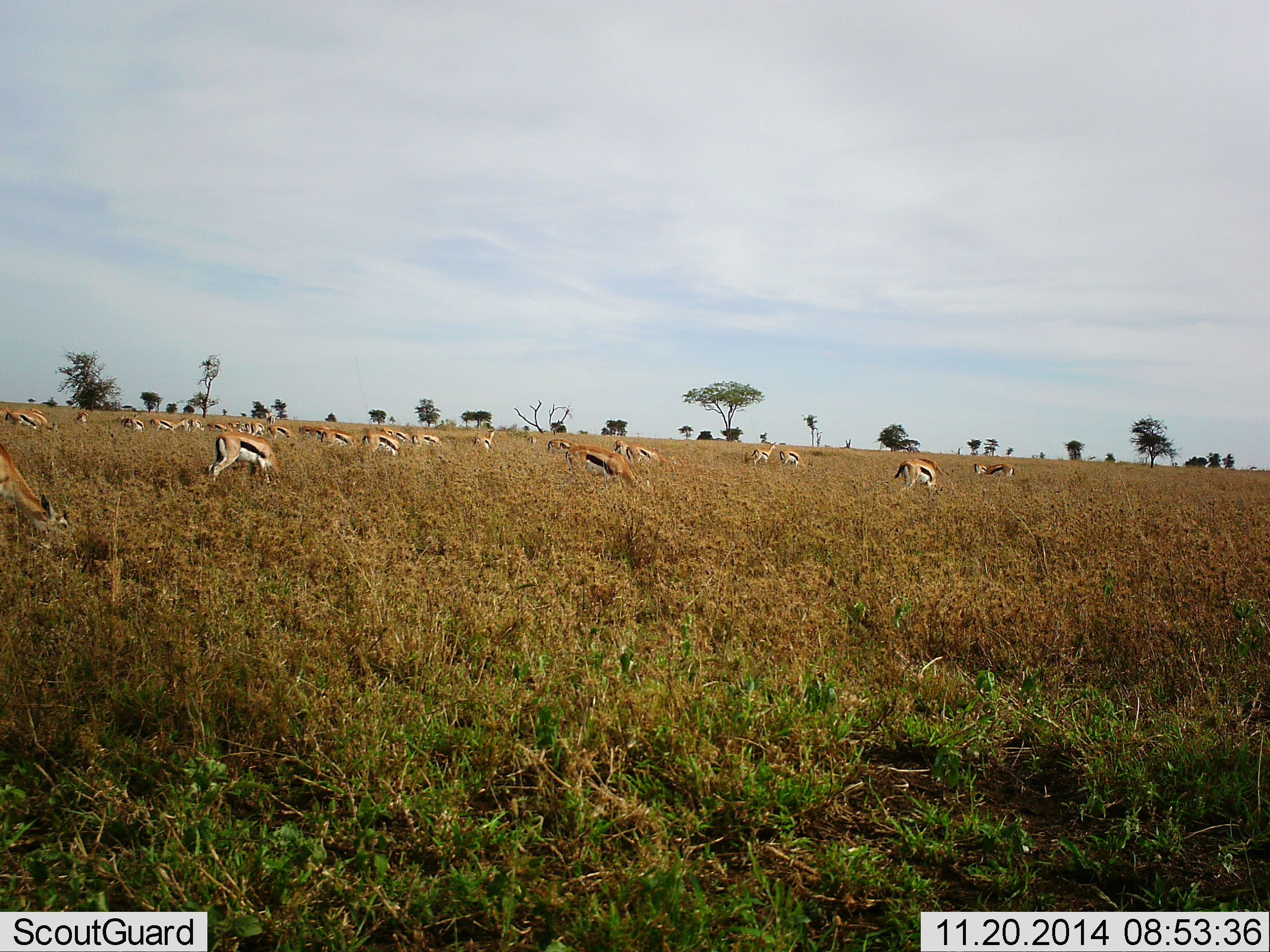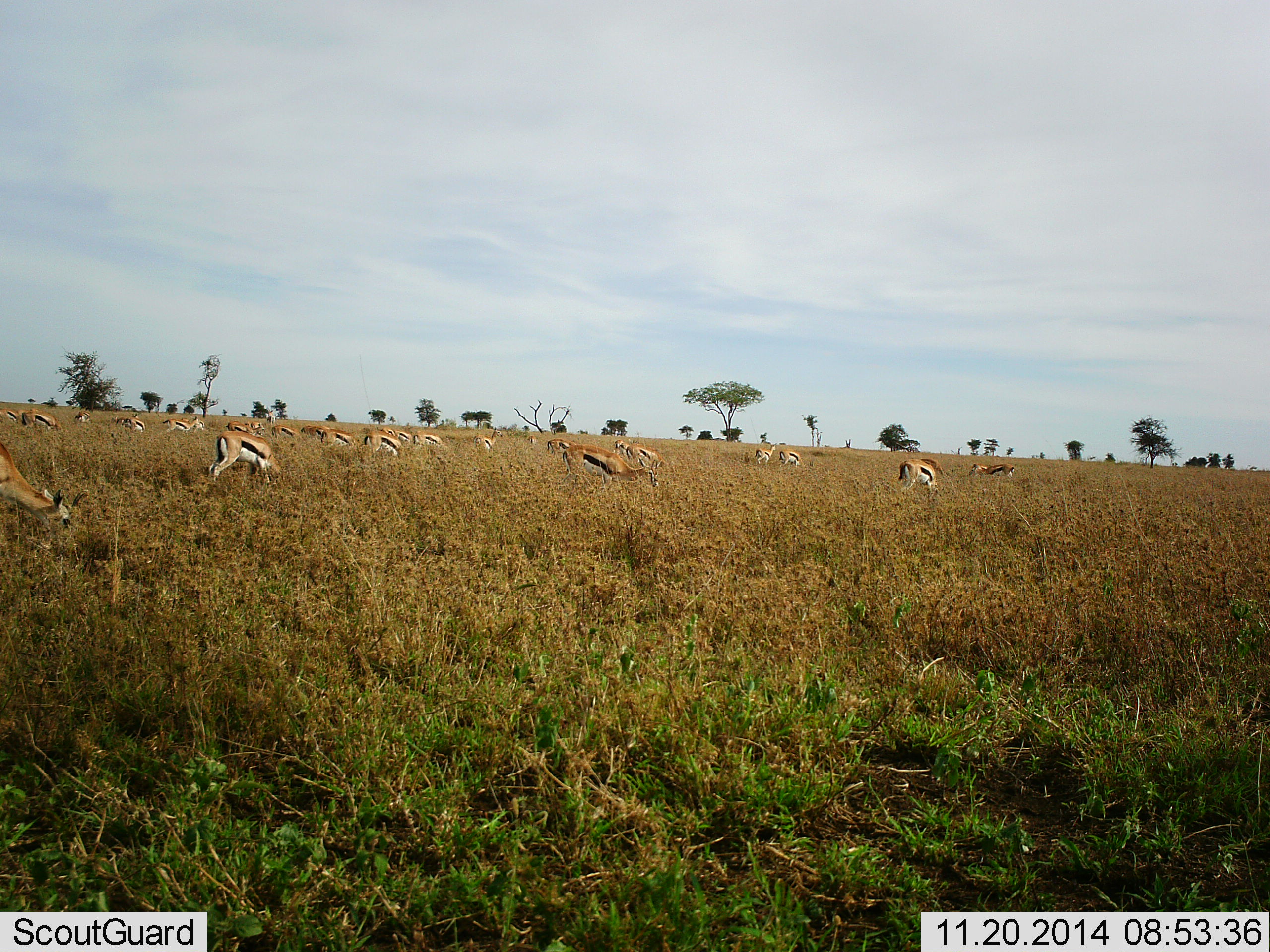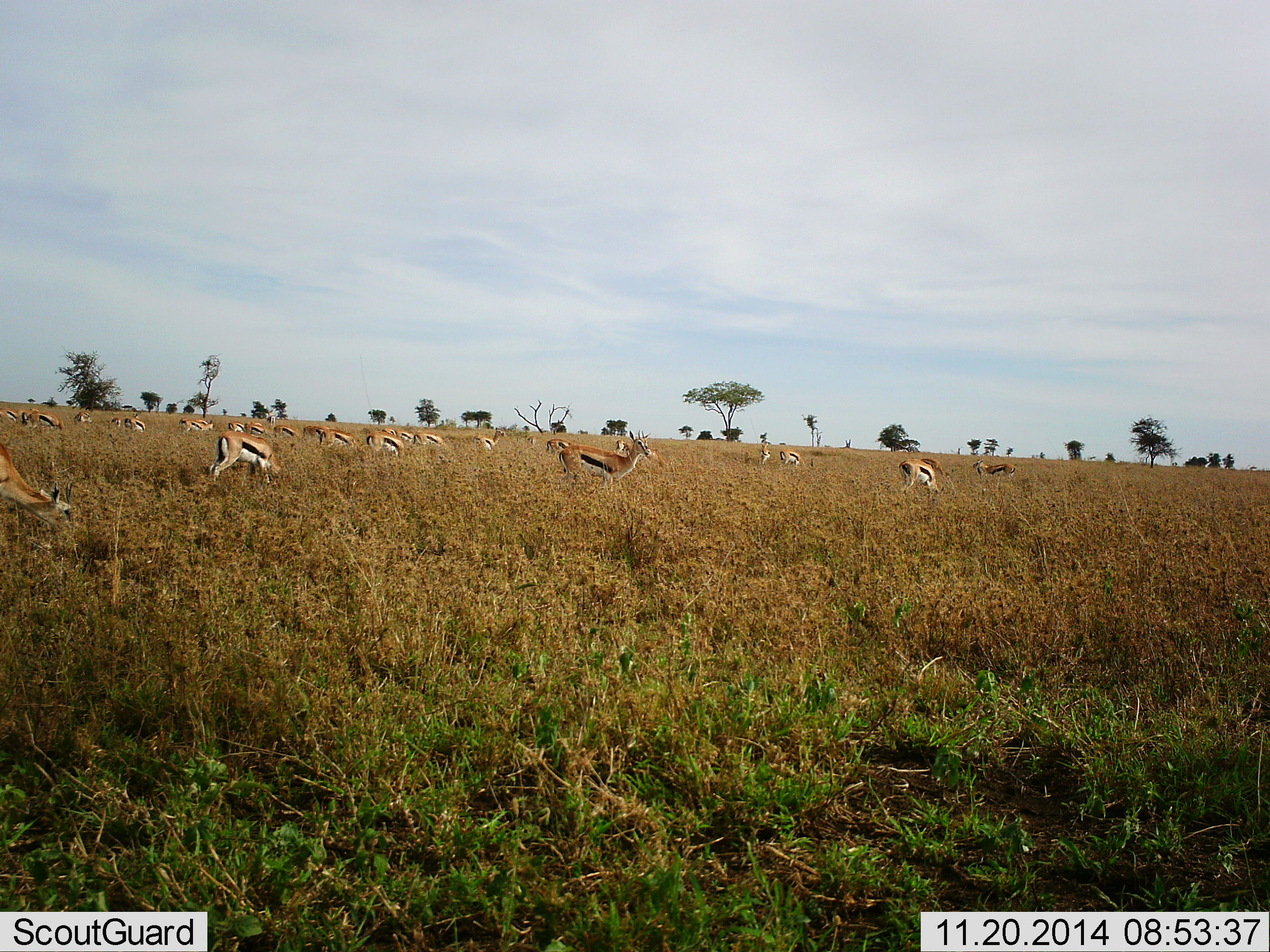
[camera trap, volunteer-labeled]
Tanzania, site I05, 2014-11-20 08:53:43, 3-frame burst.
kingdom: Animalia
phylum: Chordata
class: Mammalia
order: Artiodactyla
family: Bovidae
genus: Eudorcas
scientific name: Eudorcas thomsonii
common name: thomson's gazelle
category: gazellethomsons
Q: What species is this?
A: Gazellethomsons (thomson's gazelle) (Eudorcas thomsonii).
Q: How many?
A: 11-50.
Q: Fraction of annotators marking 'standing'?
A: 50%.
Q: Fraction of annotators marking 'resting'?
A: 10%.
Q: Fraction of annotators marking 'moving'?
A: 40%.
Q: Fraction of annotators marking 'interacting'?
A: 10%.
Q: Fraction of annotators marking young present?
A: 0%.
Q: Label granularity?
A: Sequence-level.